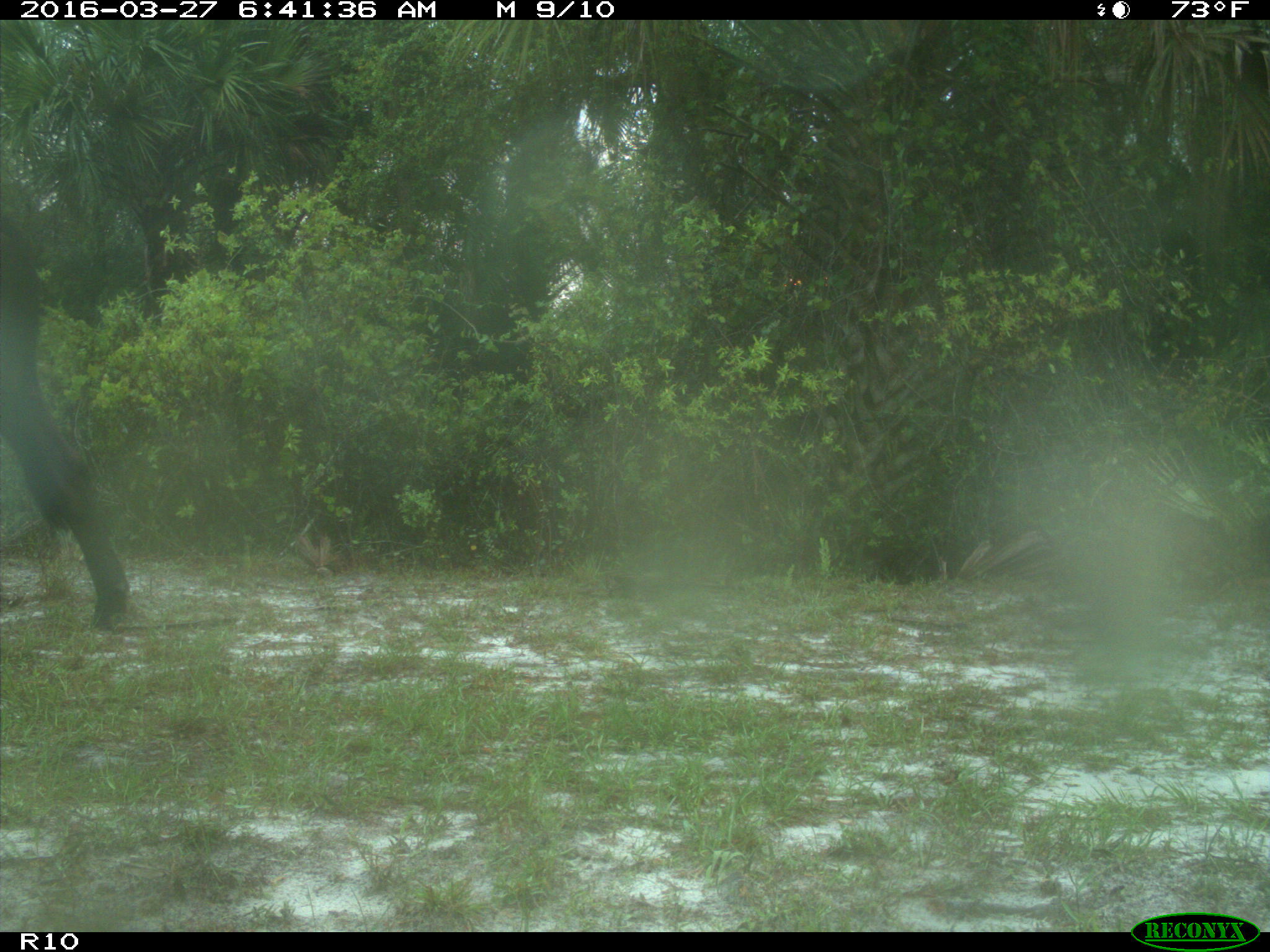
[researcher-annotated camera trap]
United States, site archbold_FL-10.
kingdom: Animalia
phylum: Chordata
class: Mammalia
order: Artiodactyla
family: Bovidae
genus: Bos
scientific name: Bos taurus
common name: domestic cow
Bos taurus (domestic cow).